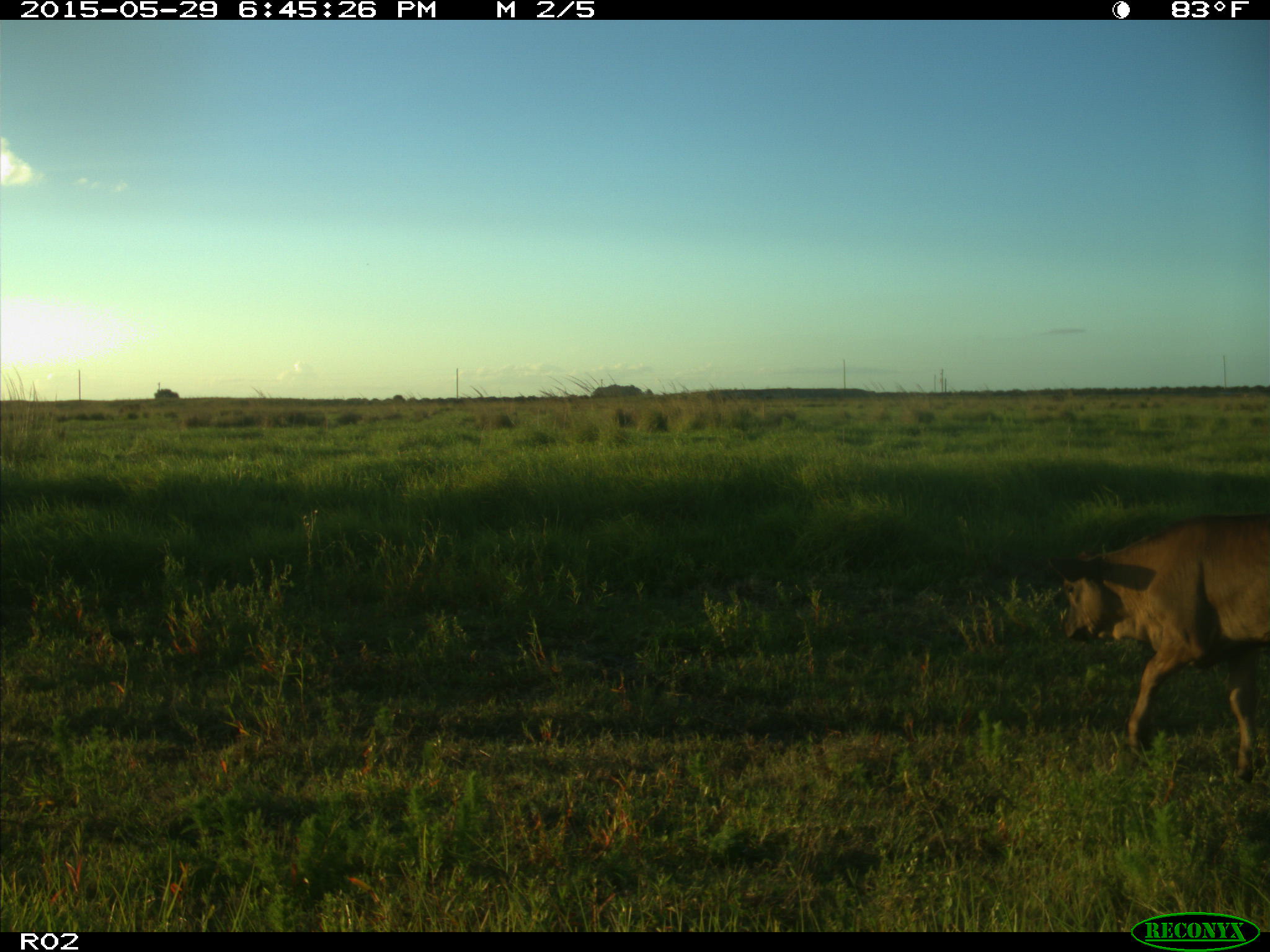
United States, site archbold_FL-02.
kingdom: Animalia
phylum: Chordata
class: Mammalia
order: Artiodactyla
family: Bovidae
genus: Bos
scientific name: Bos taurus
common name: domestic cow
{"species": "Bos taurus (domestic cow)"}